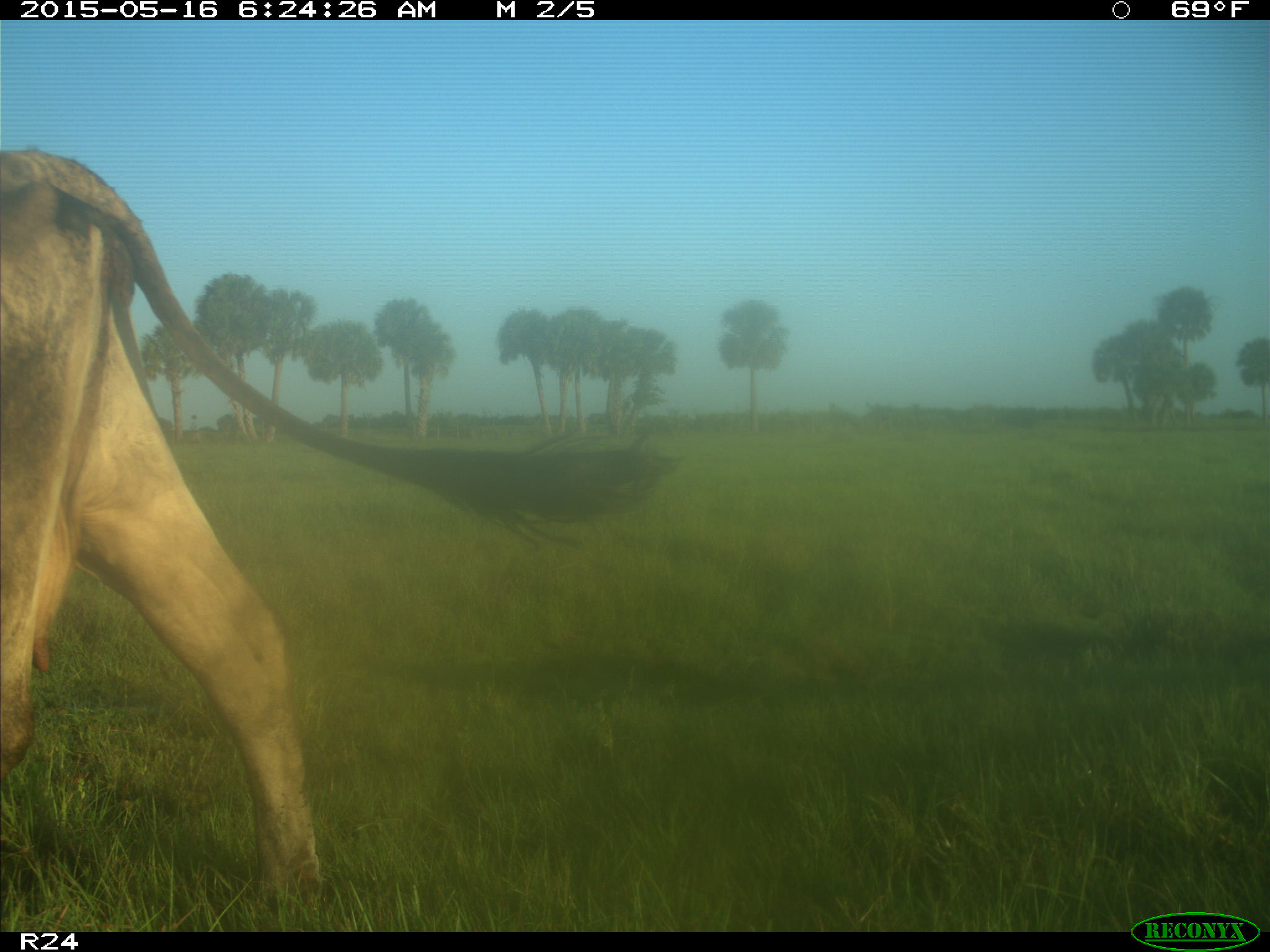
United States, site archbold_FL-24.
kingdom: Animalia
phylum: Chordata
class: Mammalia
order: Artiodactyla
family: Bovidae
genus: Bos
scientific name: Bos taurus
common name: domestic cow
Bos taurus (domestic cow).